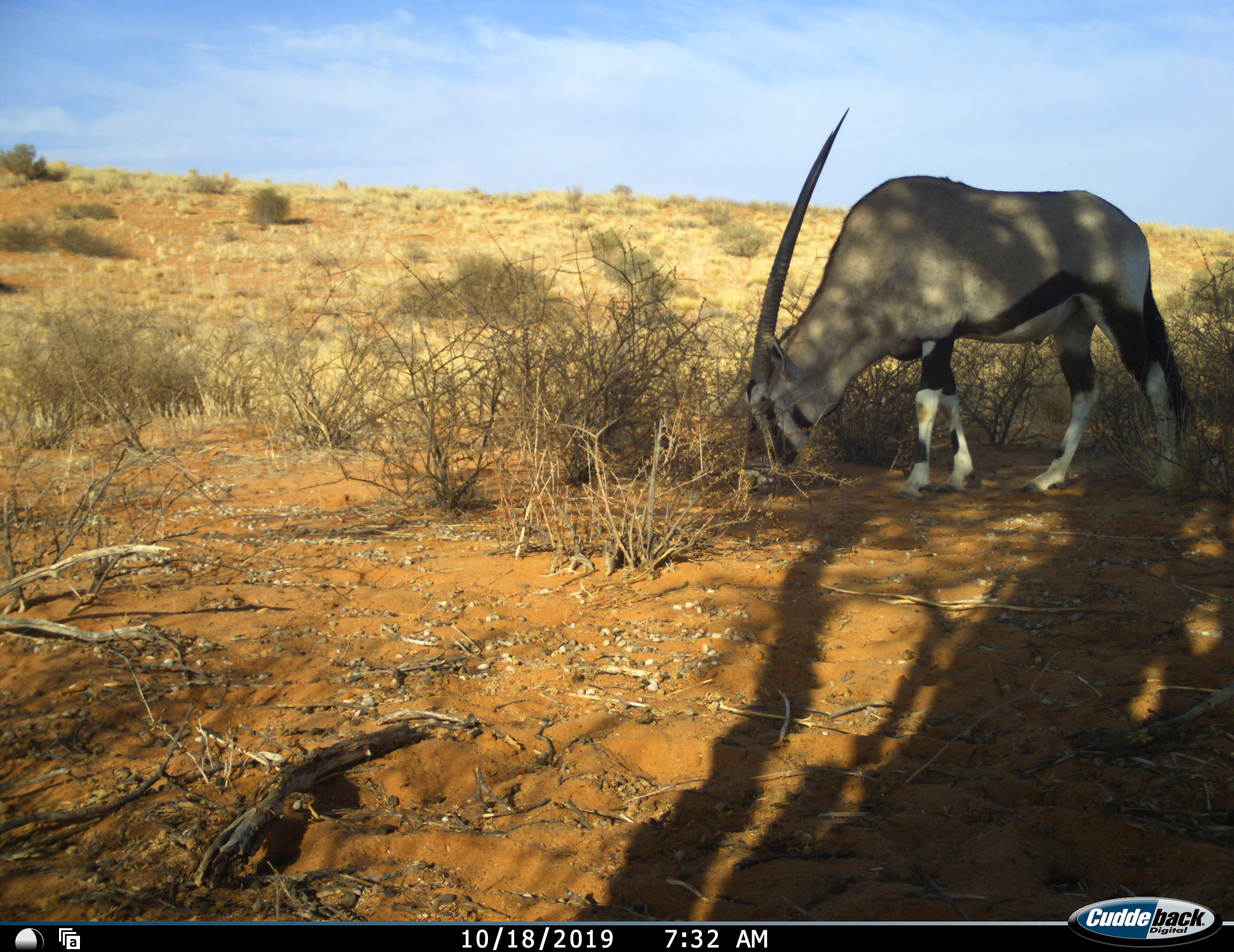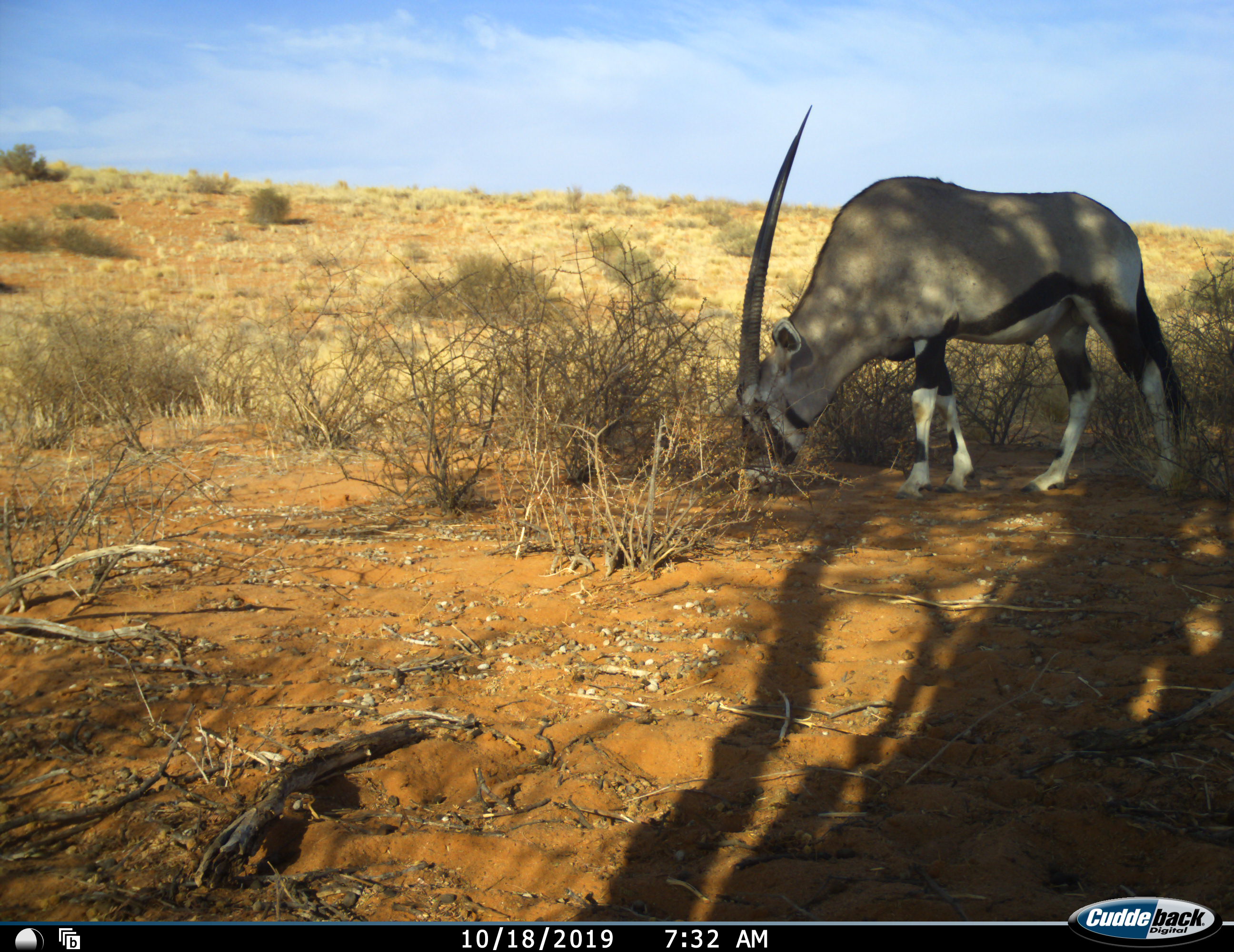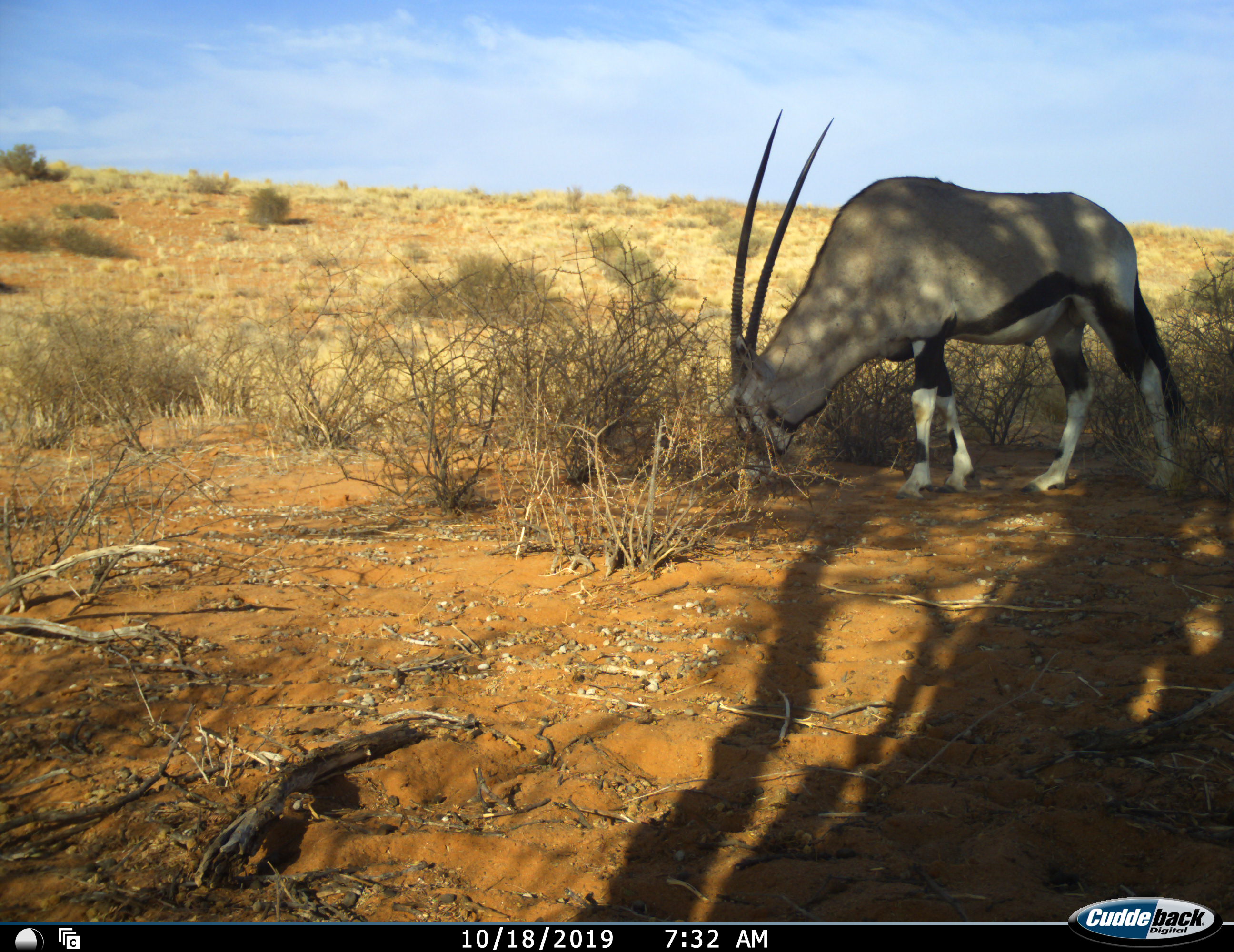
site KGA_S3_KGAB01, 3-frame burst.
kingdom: Animalia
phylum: Chordata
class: Mammalia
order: Artiodactyla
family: Bovidae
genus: Oryx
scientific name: Oryx gazella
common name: gemsbok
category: oryx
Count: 1.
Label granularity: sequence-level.